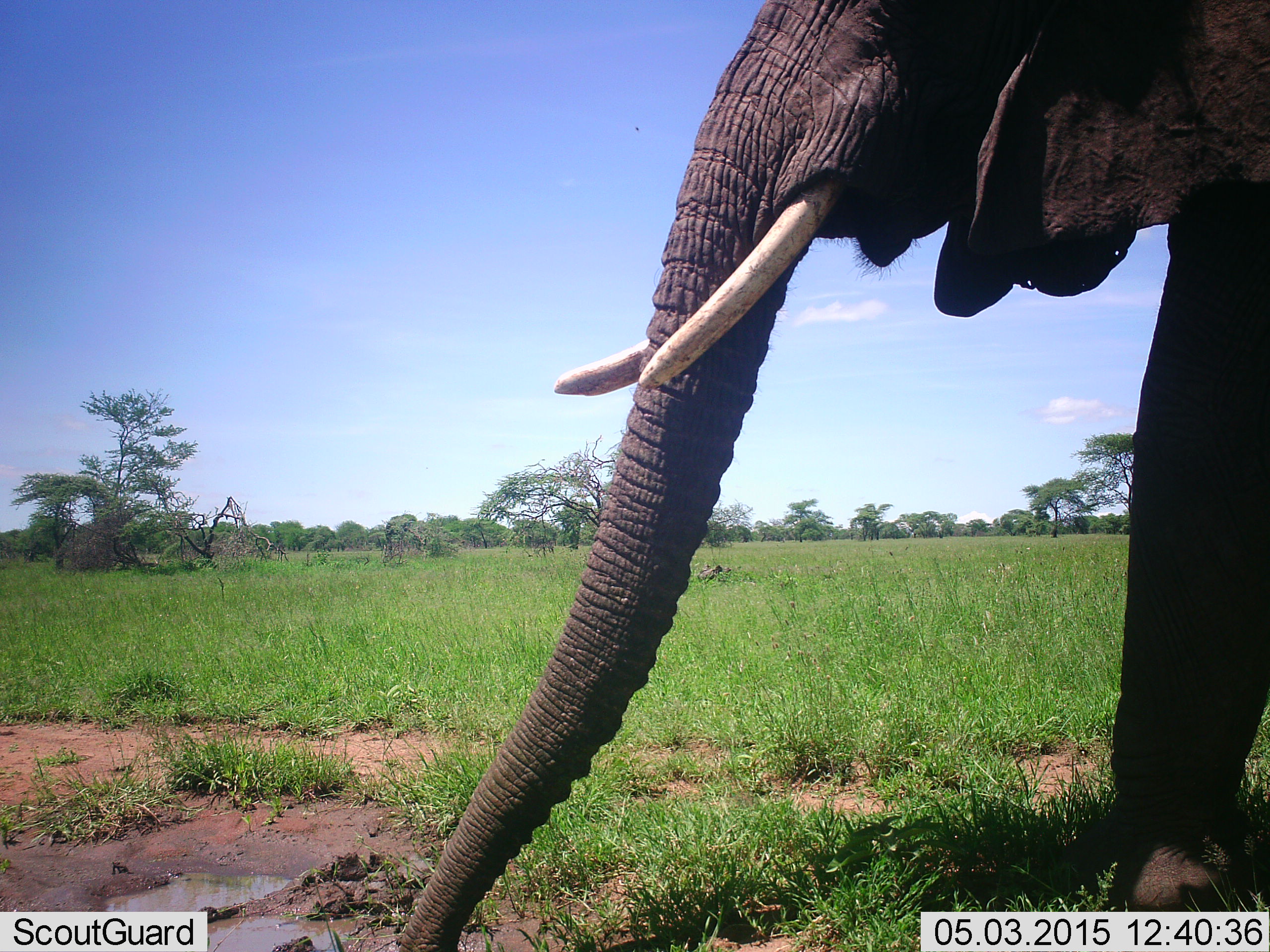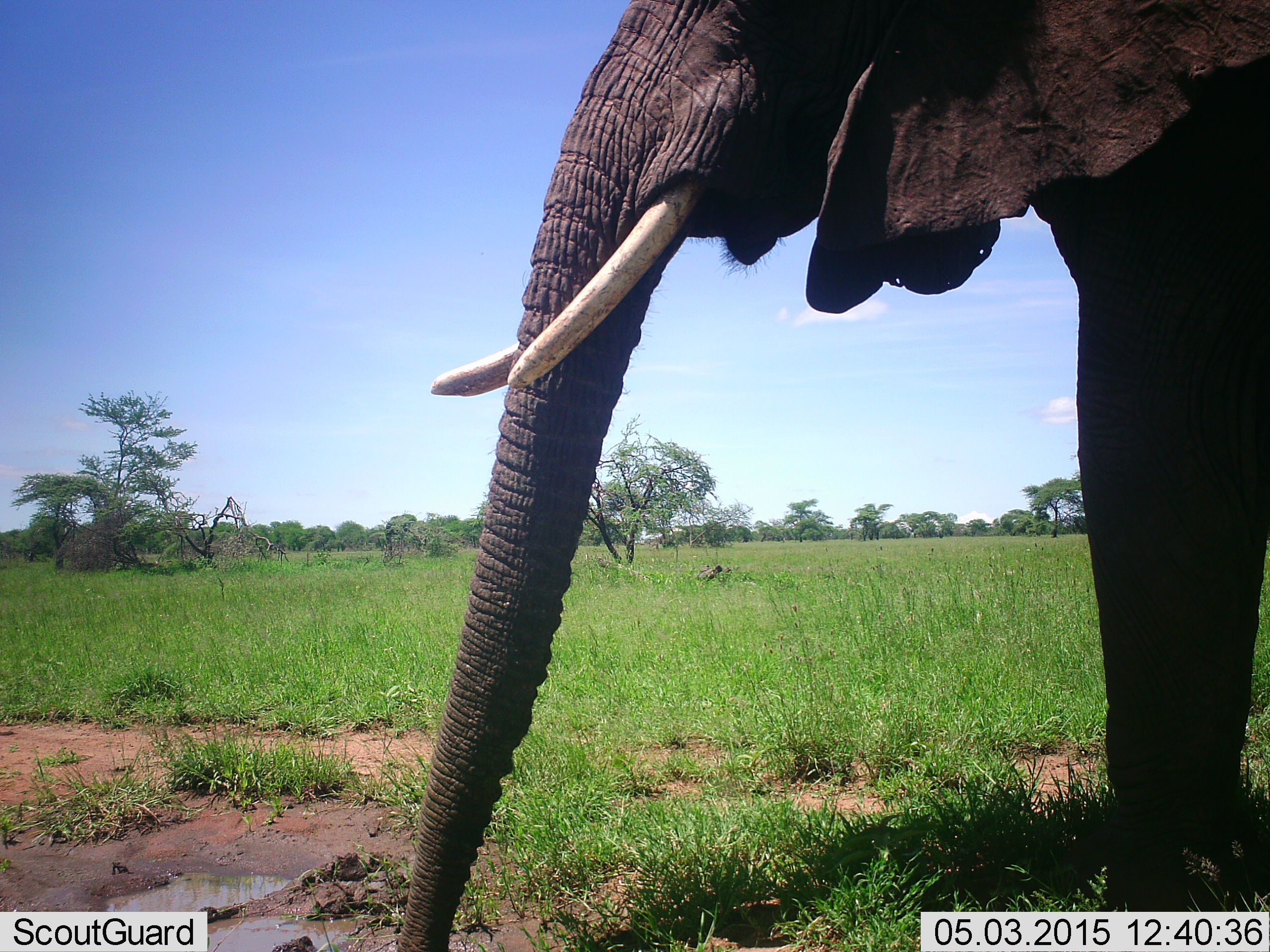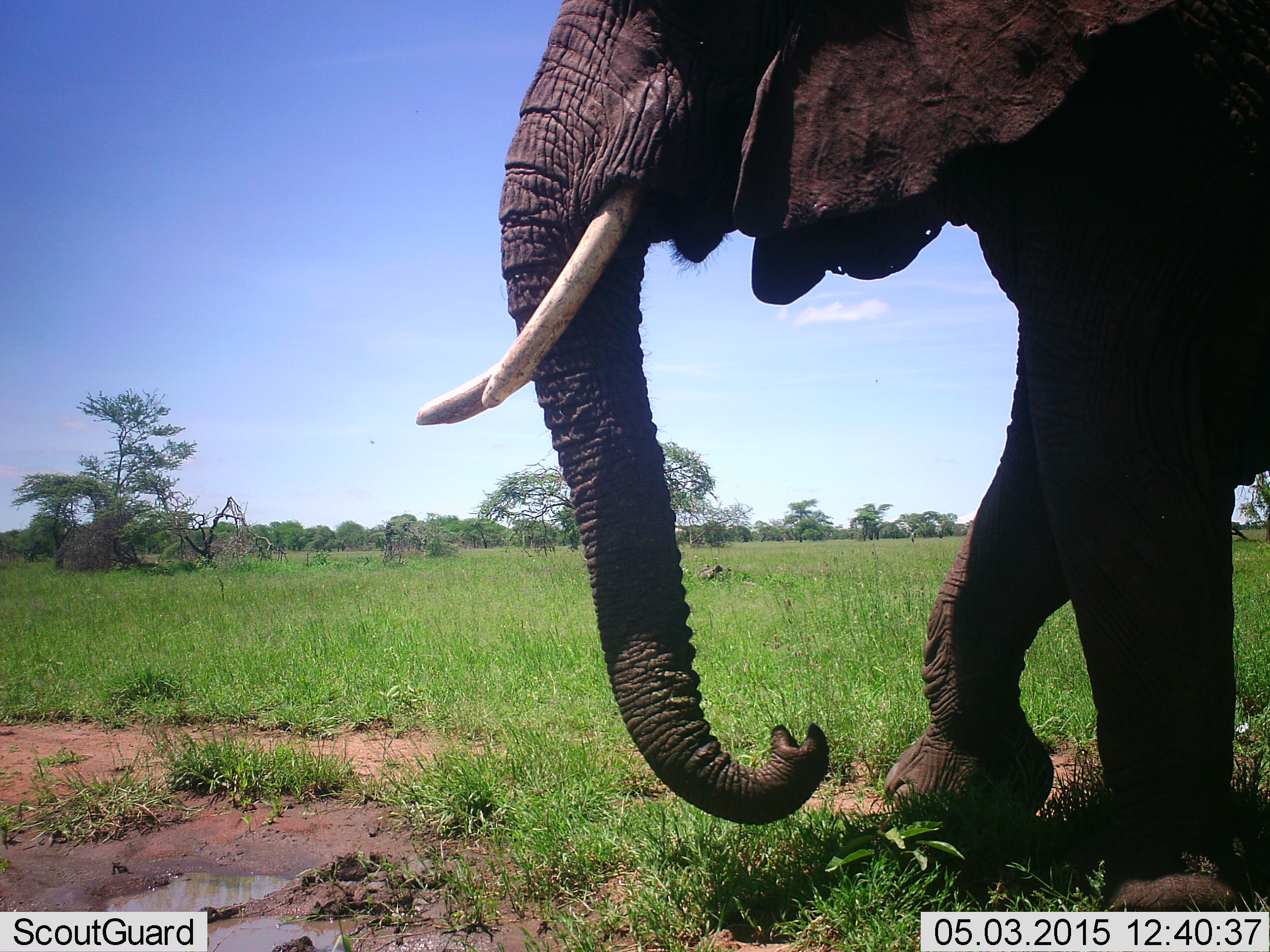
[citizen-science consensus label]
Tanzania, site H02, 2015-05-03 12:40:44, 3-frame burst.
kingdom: Animalia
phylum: Chordata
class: Mammalia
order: Proboscidea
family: Elephantidae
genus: Loxodonta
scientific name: Loxodonta africana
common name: african bush elephant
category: elephant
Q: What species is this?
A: Elephant (african bush elephant) (Loxodonta africana).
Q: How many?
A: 1.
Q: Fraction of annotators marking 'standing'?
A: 10%.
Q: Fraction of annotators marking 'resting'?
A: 0%.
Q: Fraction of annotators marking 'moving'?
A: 50%.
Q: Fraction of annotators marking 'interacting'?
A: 0%.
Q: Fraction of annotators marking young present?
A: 0%.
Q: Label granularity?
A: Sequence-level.